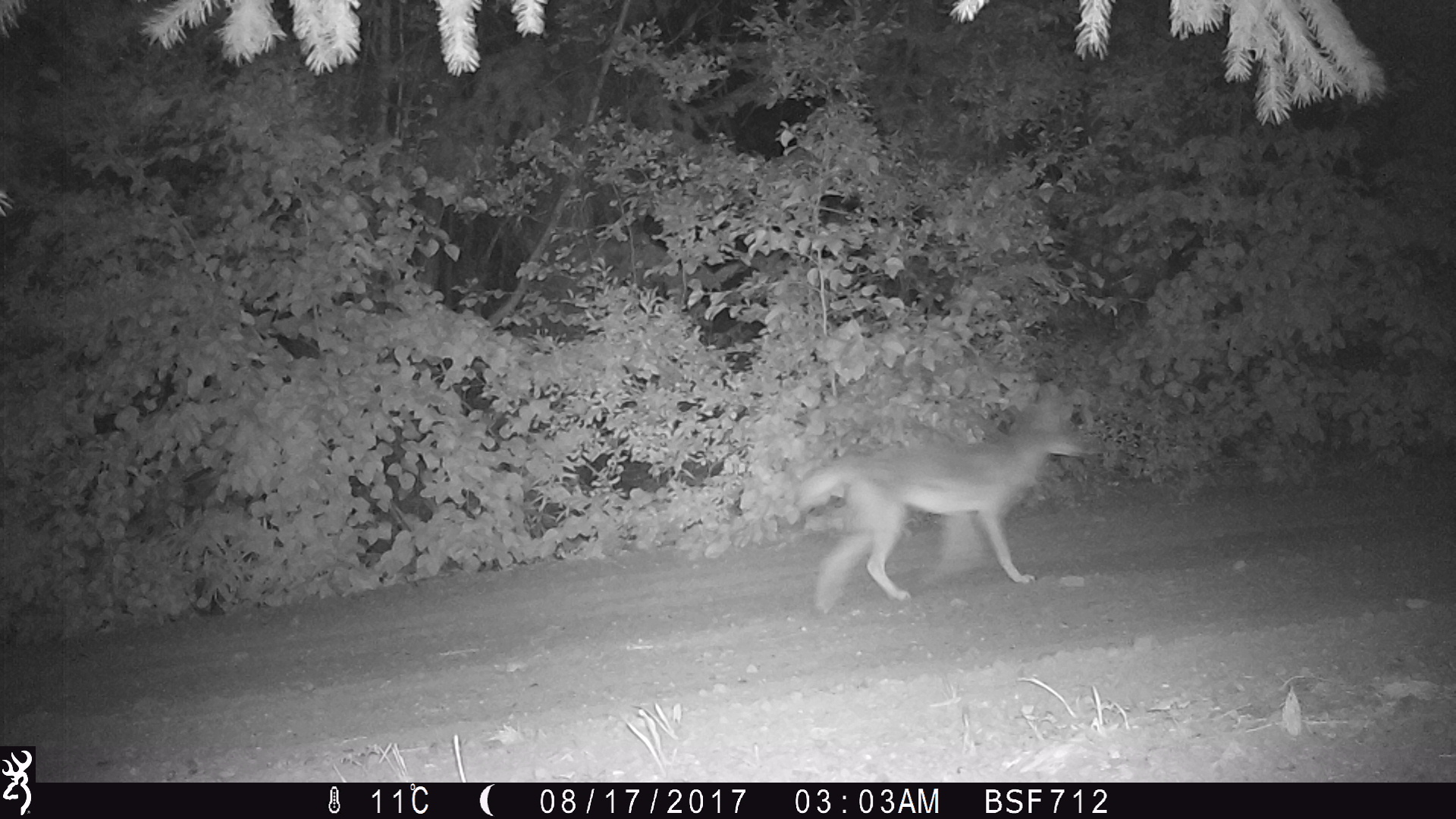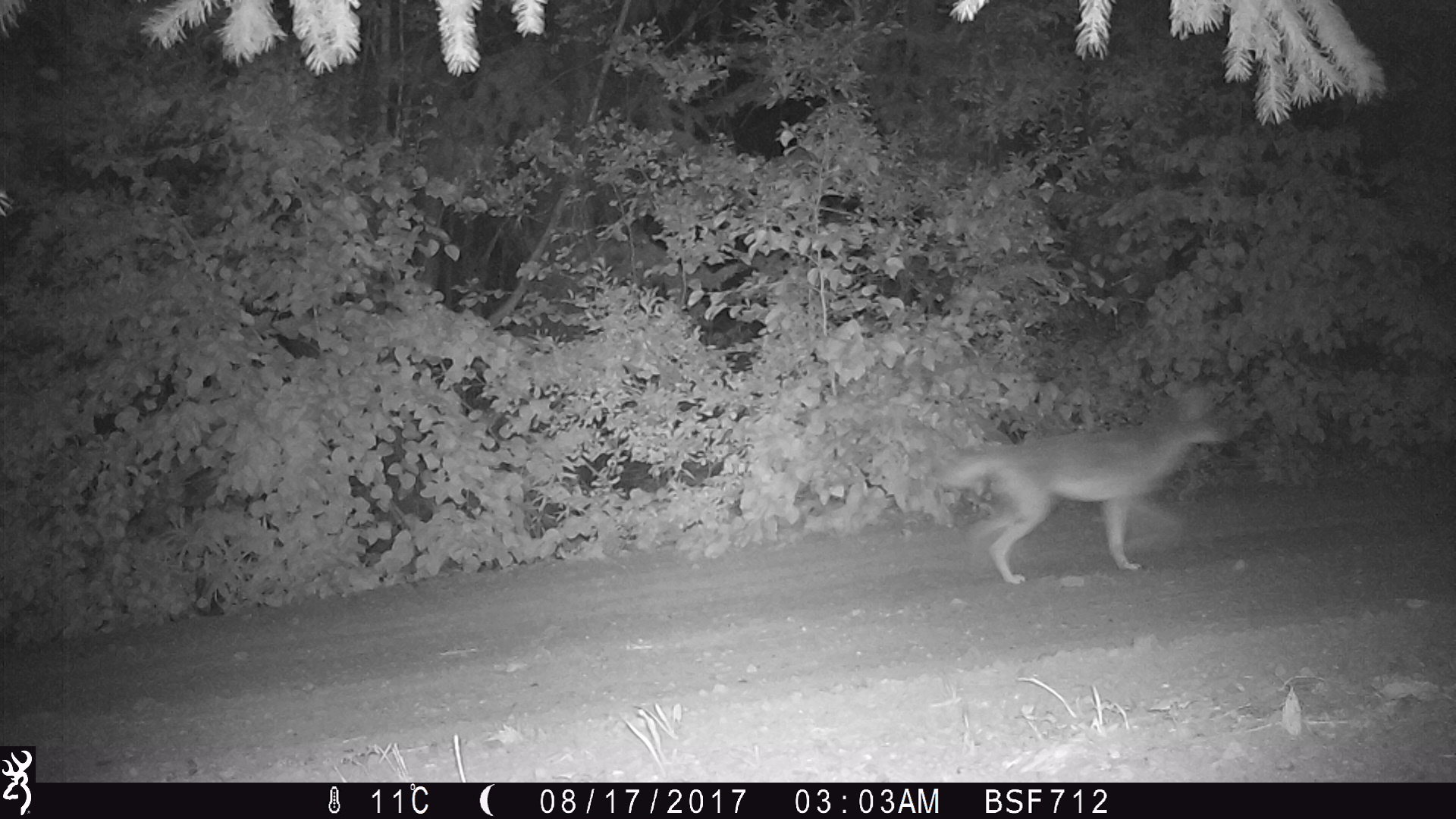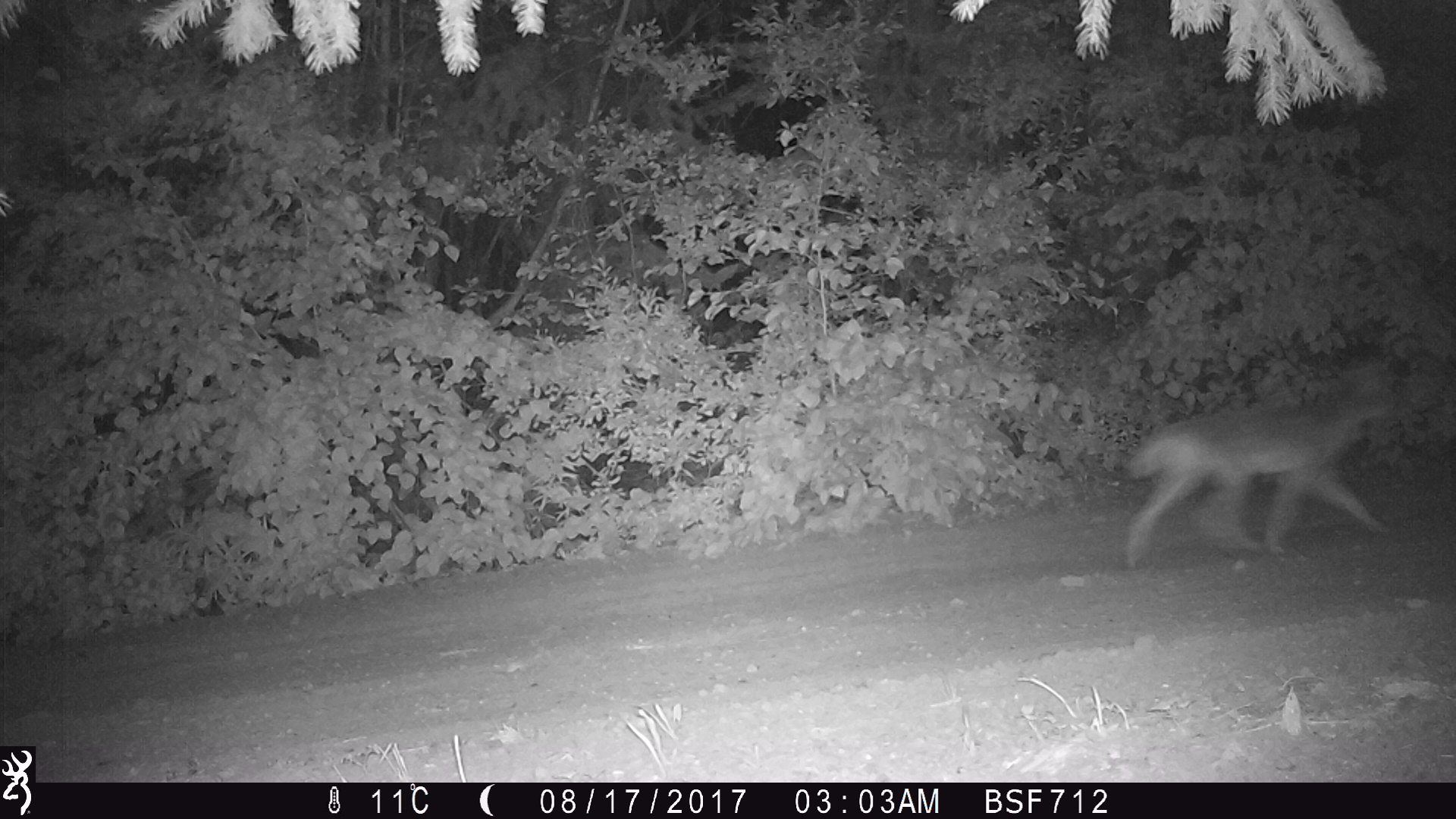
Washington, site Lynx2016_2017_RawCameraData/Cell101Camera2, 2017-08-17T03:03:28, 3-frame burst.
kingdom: Animalia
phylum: Chordata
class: Mammalia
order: Carnivora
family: Canidae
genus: Canis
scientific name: Canis latrans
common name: coyote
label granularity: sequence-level